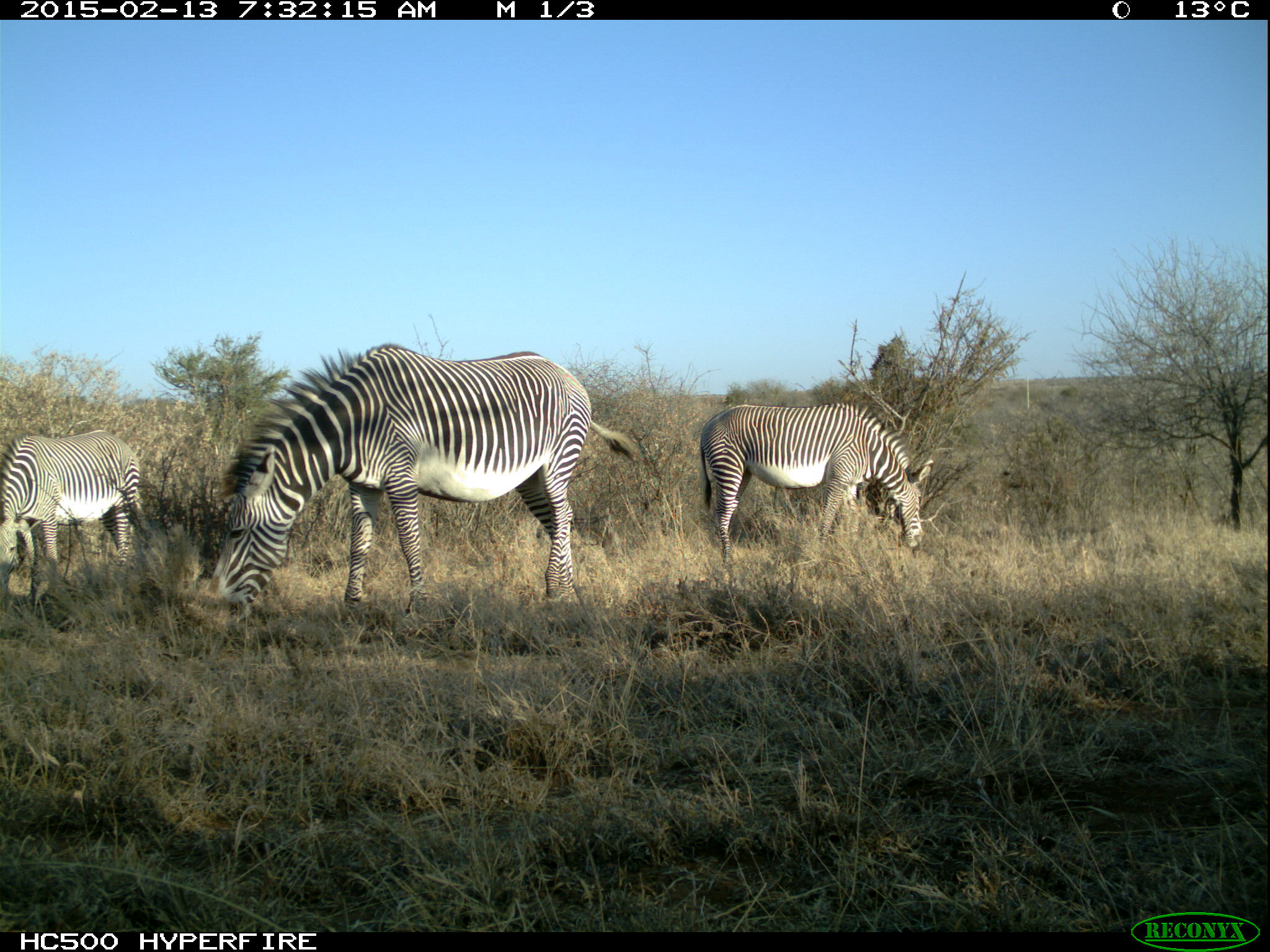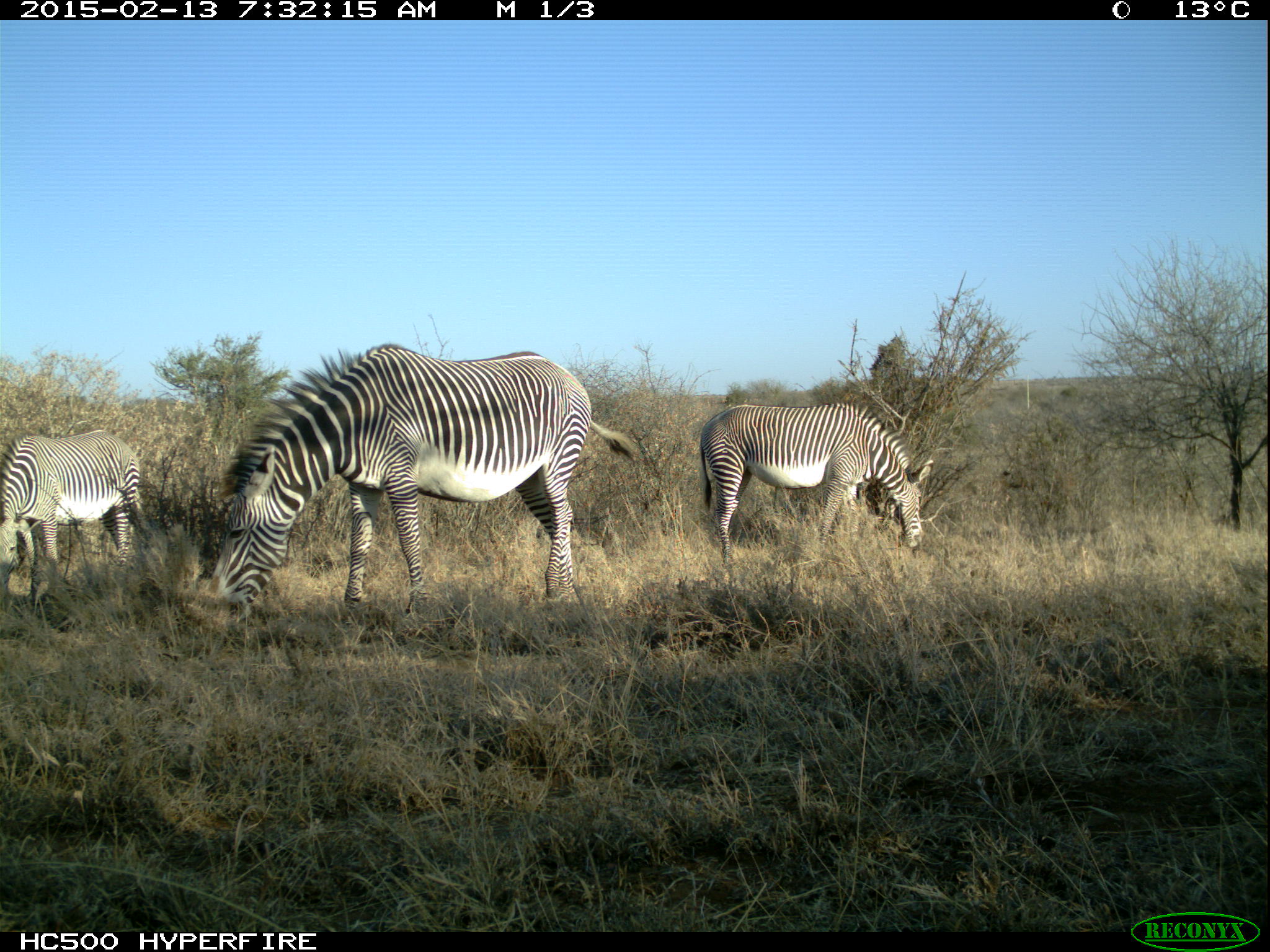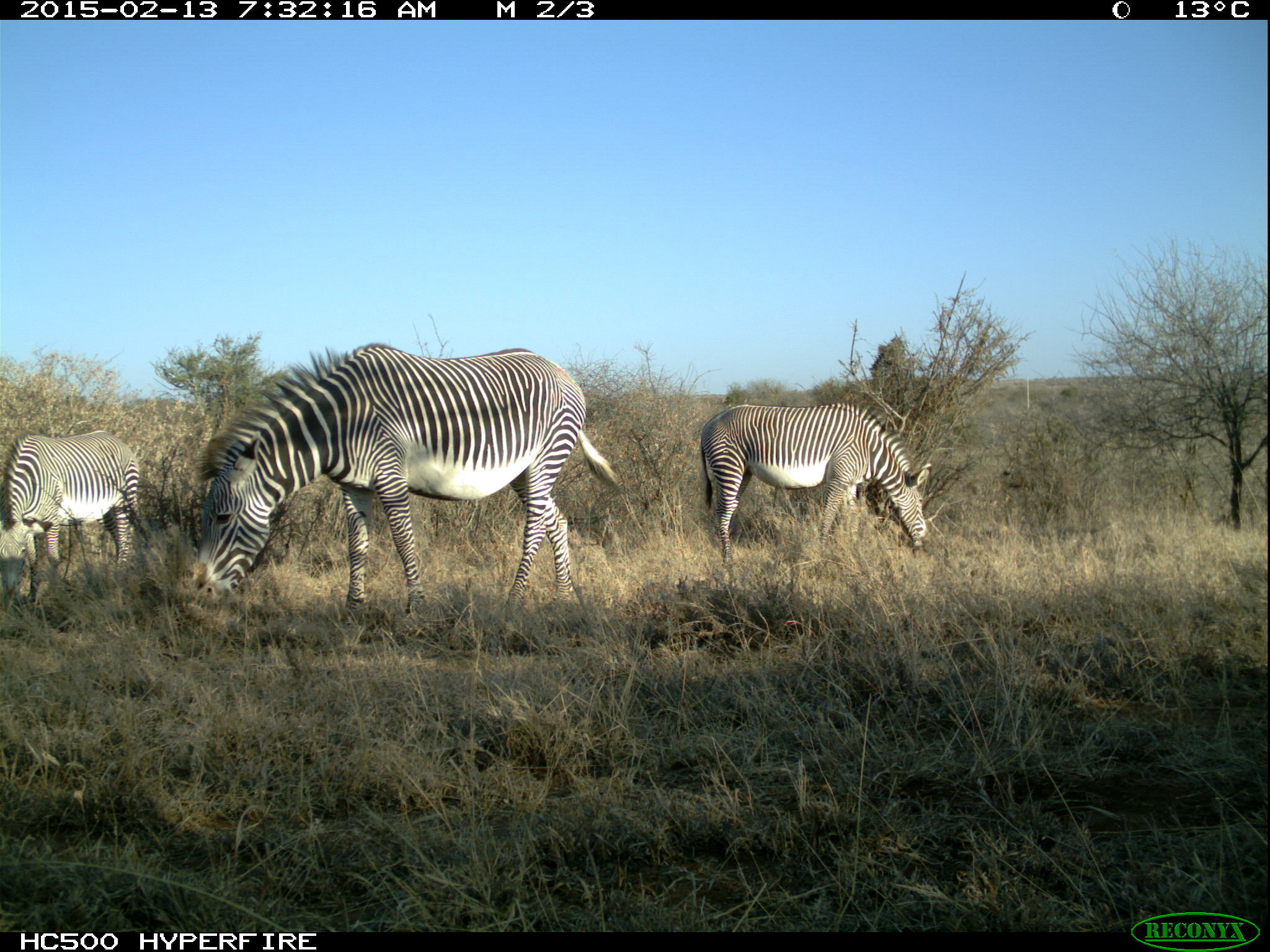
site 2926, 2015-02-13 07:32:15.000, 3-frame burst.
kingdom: Animalia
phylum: Chordata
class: Mammalia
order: Perissodactyla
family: Equidae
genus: Equus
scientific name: Equus grevyi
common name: grévy's zebra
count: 3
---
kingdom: Animalia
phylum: Chordata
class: Mammalia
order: Artiodactyla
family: Giraffidae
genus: Giraffa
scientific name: Giraffa camelopardalis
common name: giraffe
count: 2